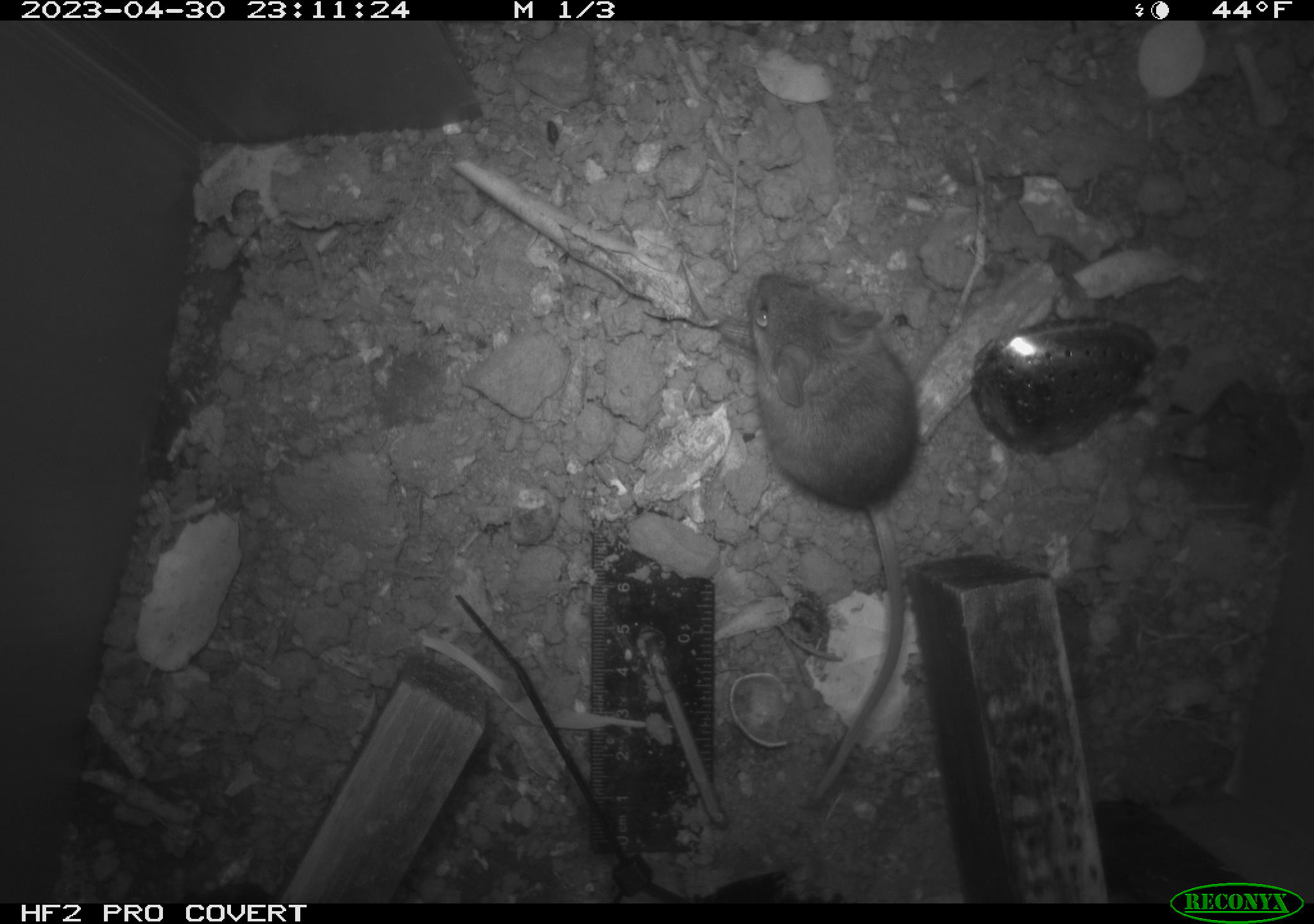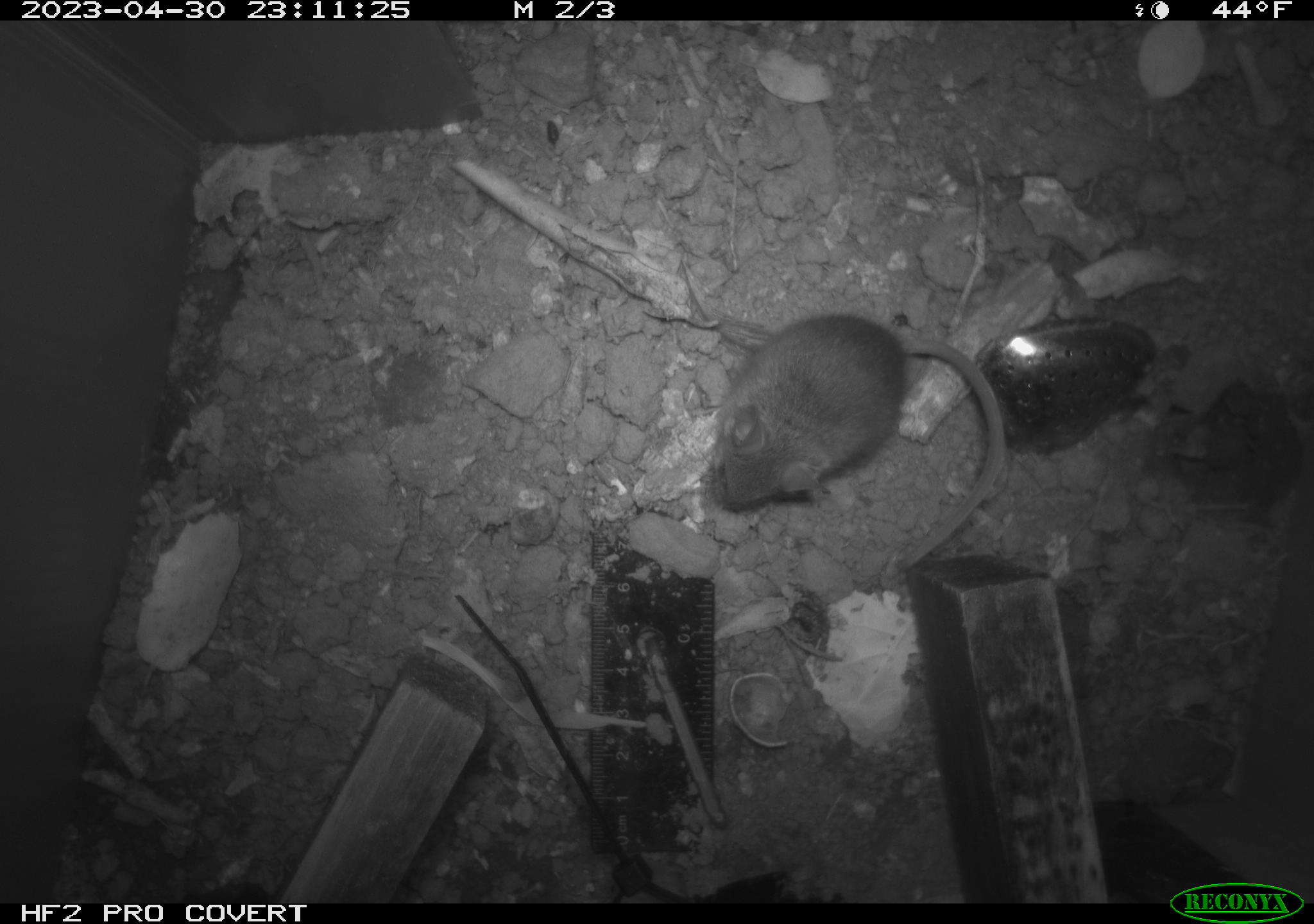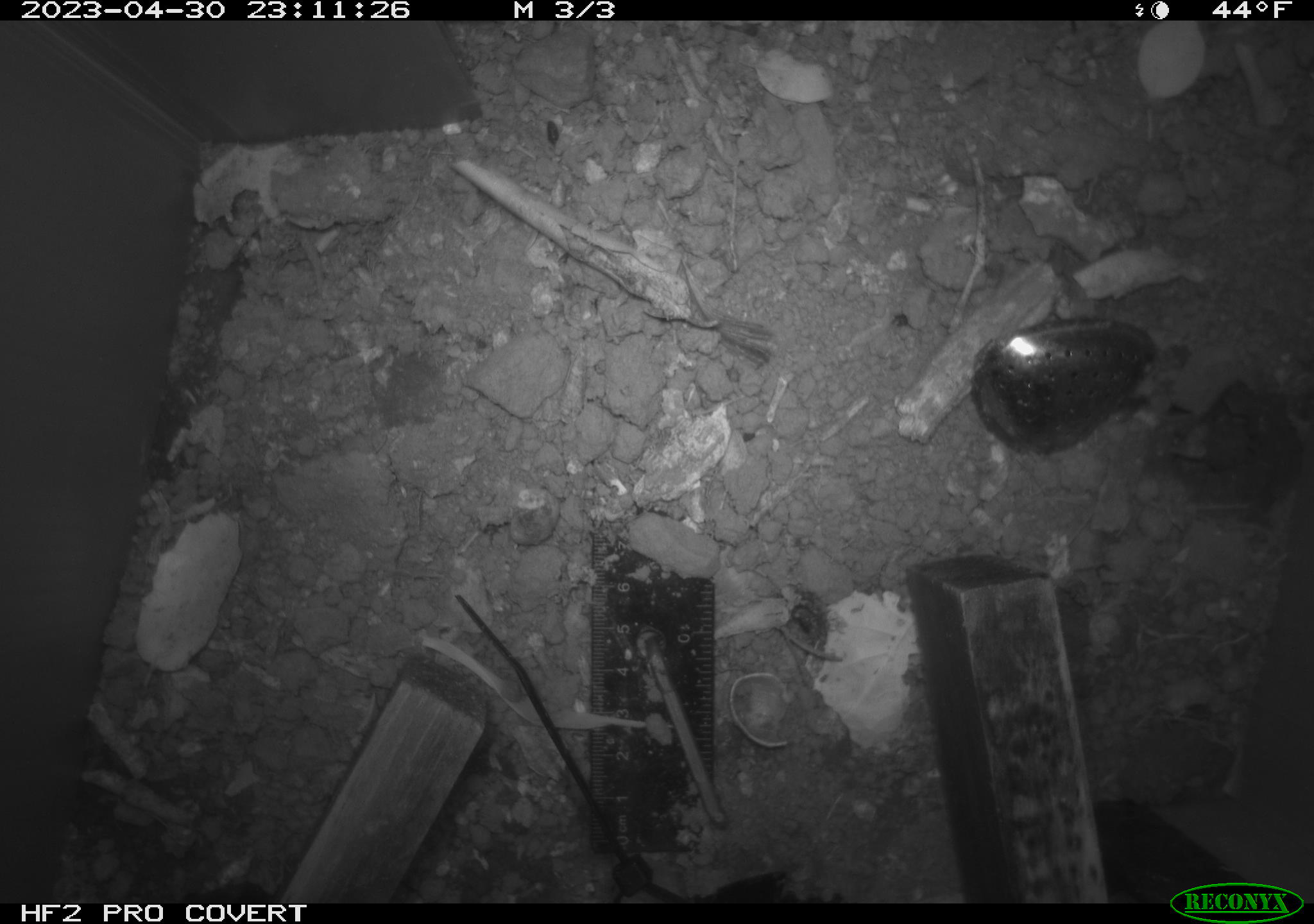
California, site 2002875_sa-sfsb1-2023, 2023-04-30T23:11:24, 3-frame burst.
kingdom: Animalia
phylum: Chordata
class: Mammalia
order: Rodentia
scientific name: Rodentia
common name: mouse species